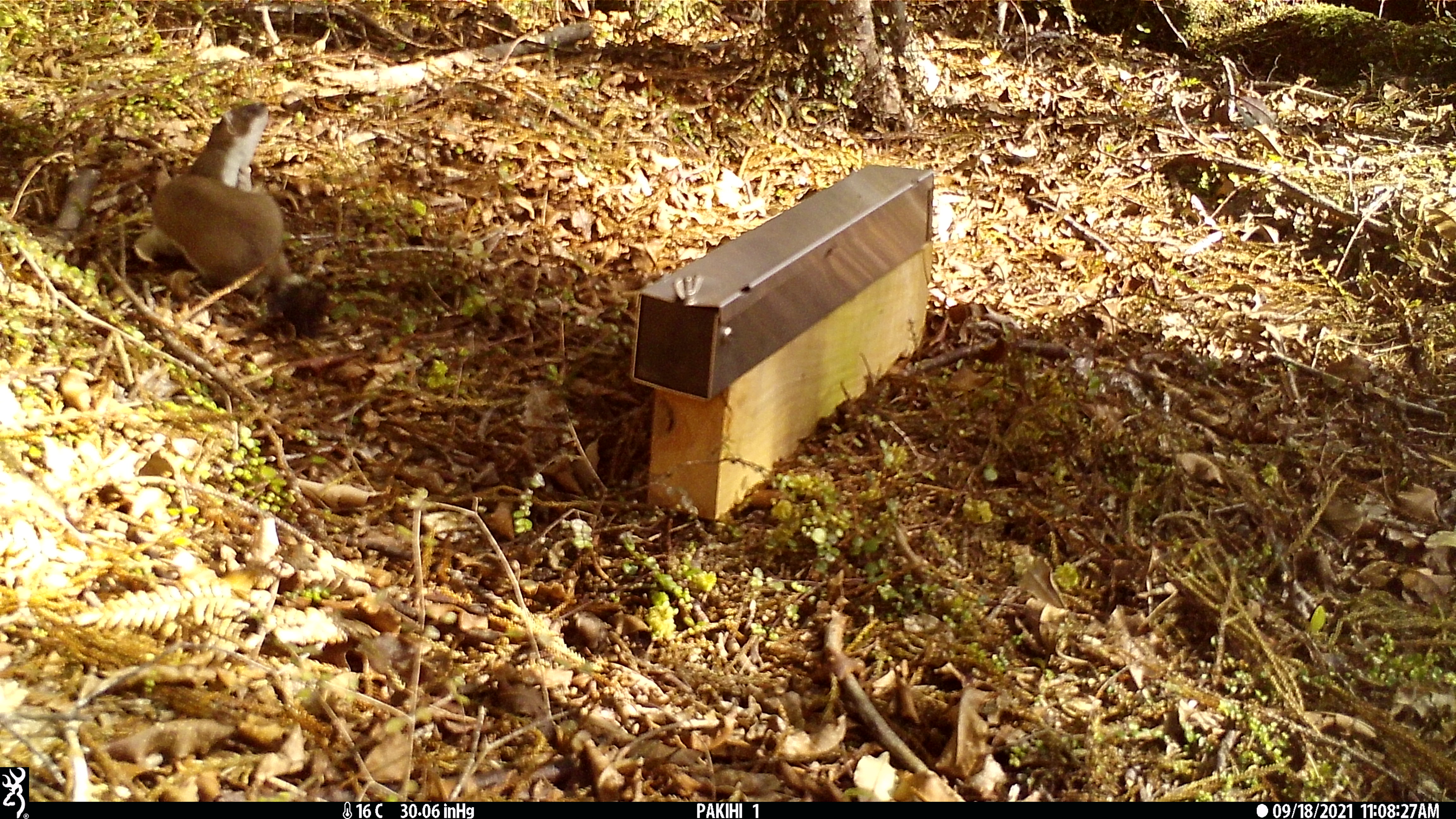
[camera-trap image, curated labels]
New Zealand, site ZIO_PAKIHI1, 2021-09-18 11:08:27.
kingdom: Animalia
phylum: Chordata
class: Mammalia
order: Carnivora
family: Mustelidae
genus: Mustela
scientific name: Mustela erminea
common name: stoat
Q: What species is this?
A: Stoat (Mustela erminea).